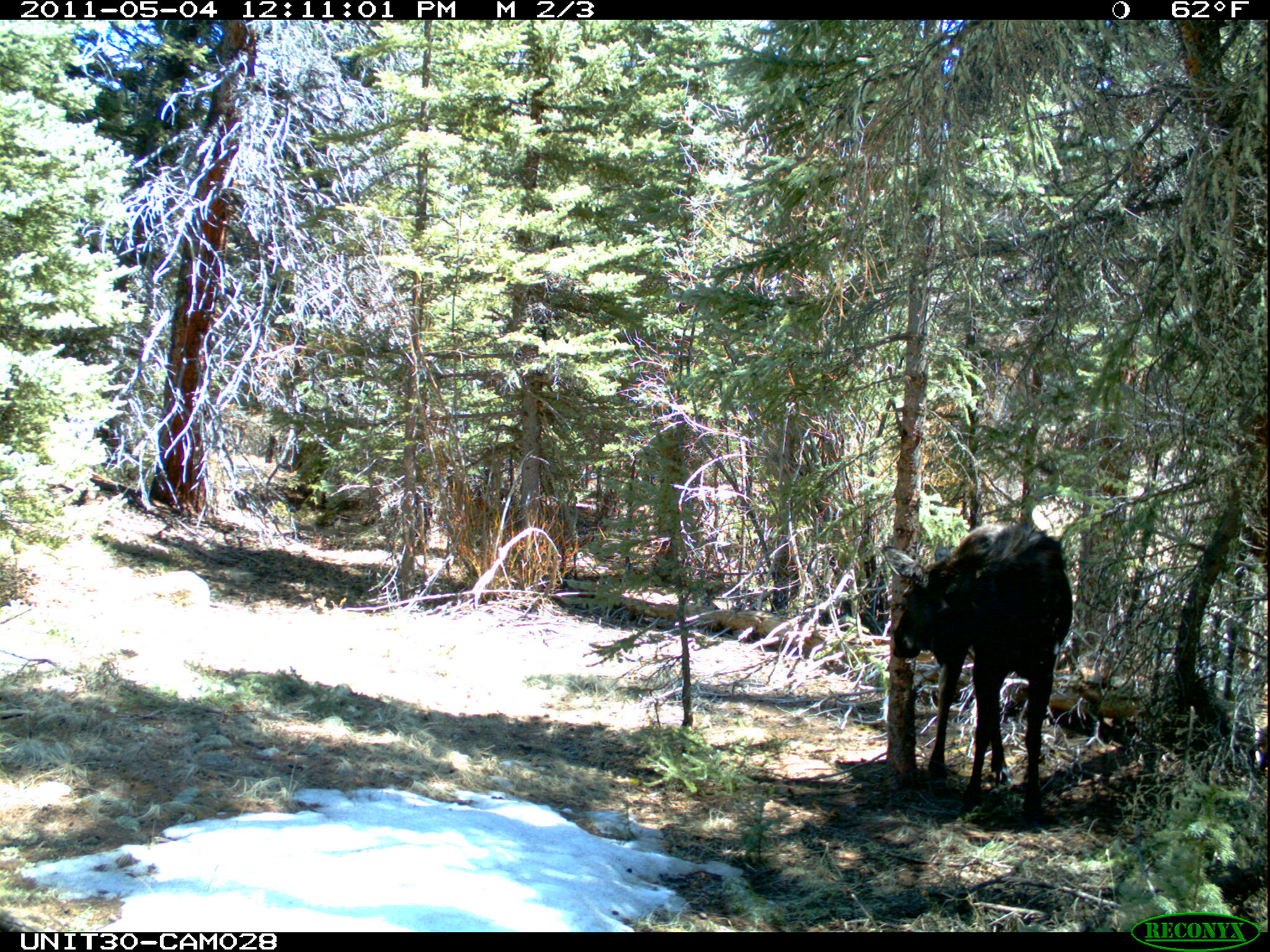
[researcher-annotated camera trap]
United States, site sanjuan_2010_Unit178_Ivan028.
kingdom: Animalia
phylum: Chordata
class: Mammalia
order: Artiodactyla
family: Cervidae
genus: Alces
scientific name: Alces alces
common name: moose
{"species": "Alces alces (moose)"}